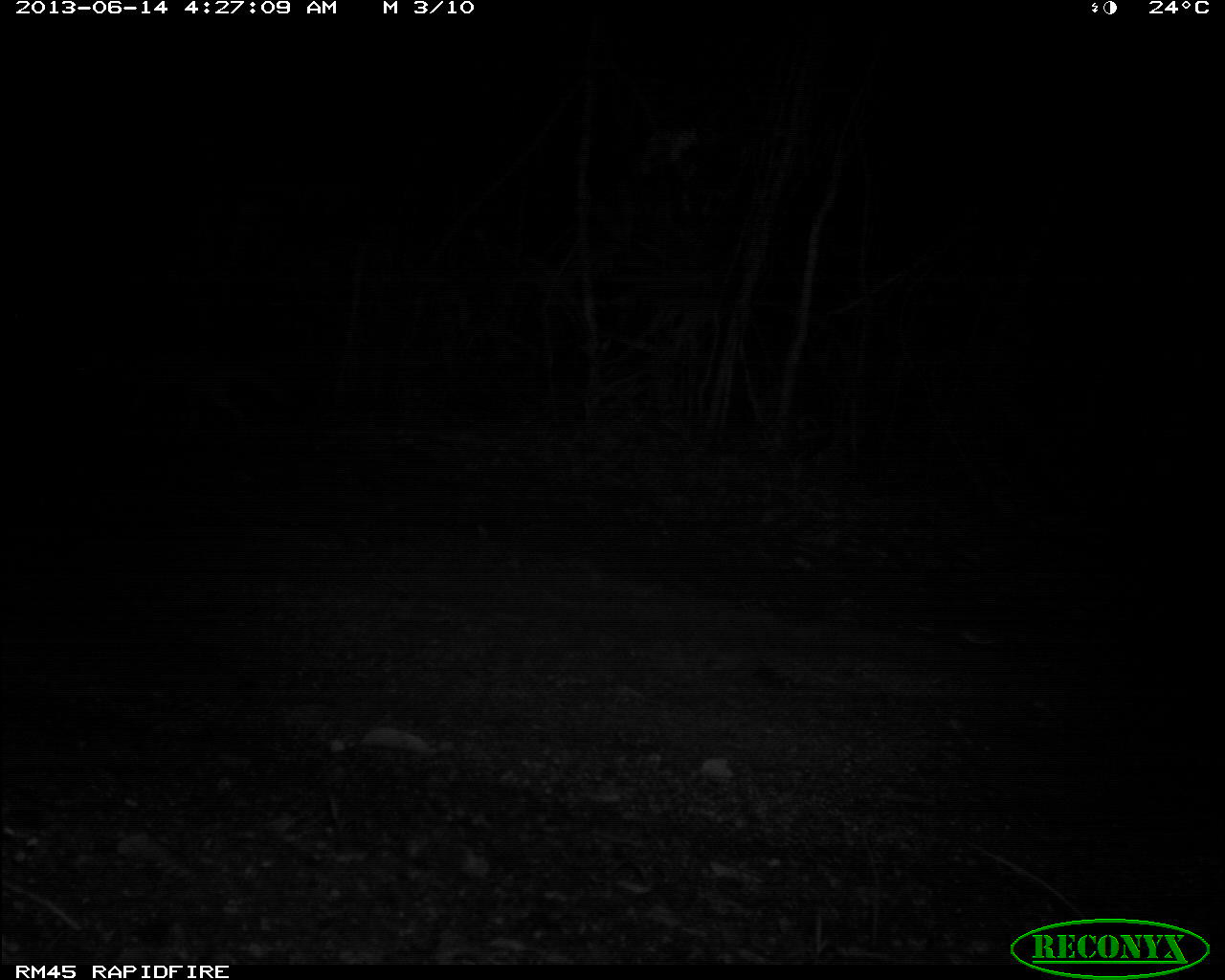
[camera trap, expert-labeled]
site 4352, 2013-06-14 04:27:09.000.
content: unidentified animal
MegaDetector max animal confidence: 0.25